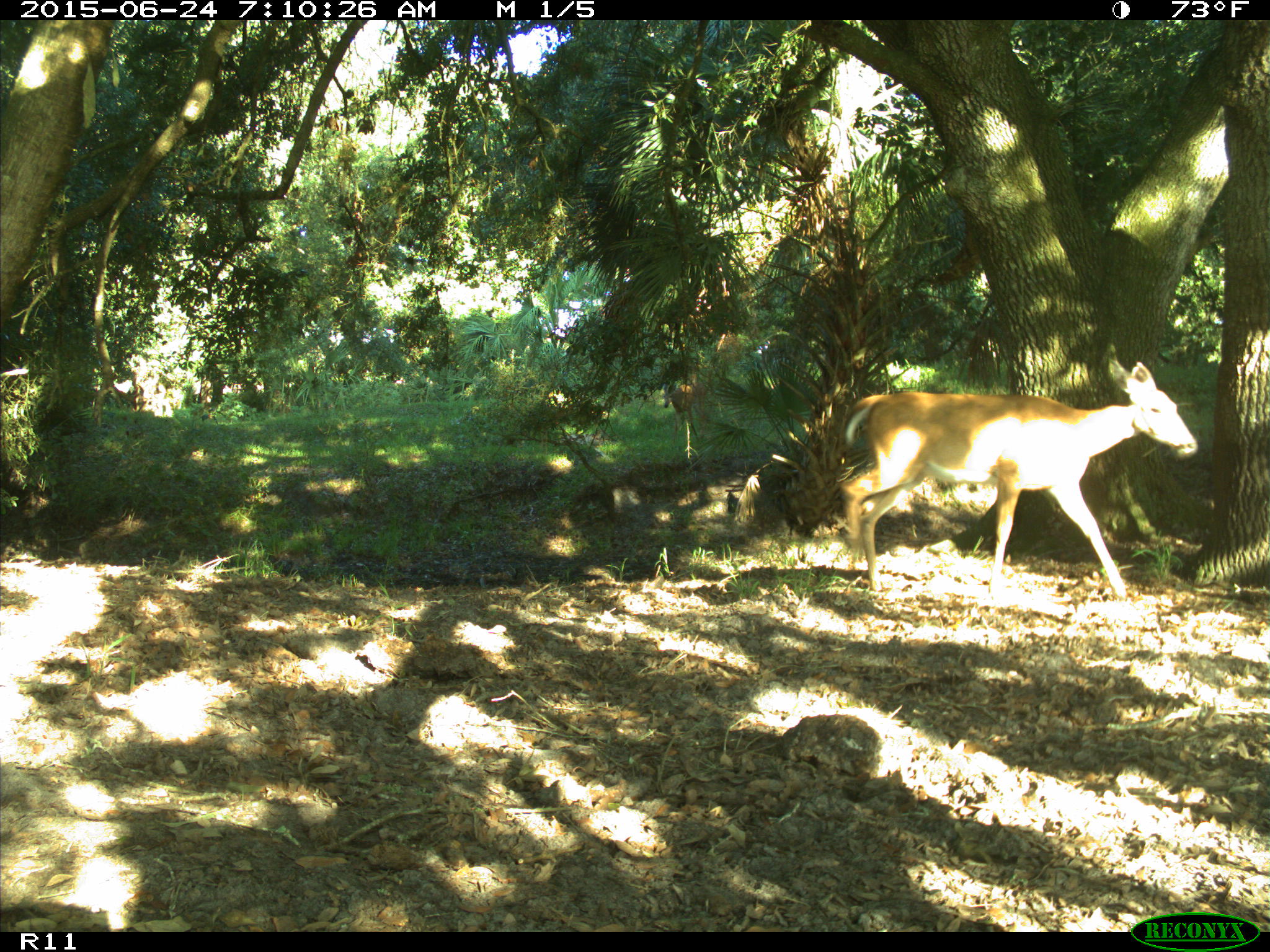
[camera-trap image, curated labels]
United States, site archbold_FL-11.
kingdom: Animalia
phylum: Chordata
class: Mammalia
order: Artiodactyla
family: Cervidae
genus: Odocoileus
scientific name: Odocoileus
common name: deer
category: unidentified deer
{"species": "unidentified deer (deer) (Odocoileus)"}